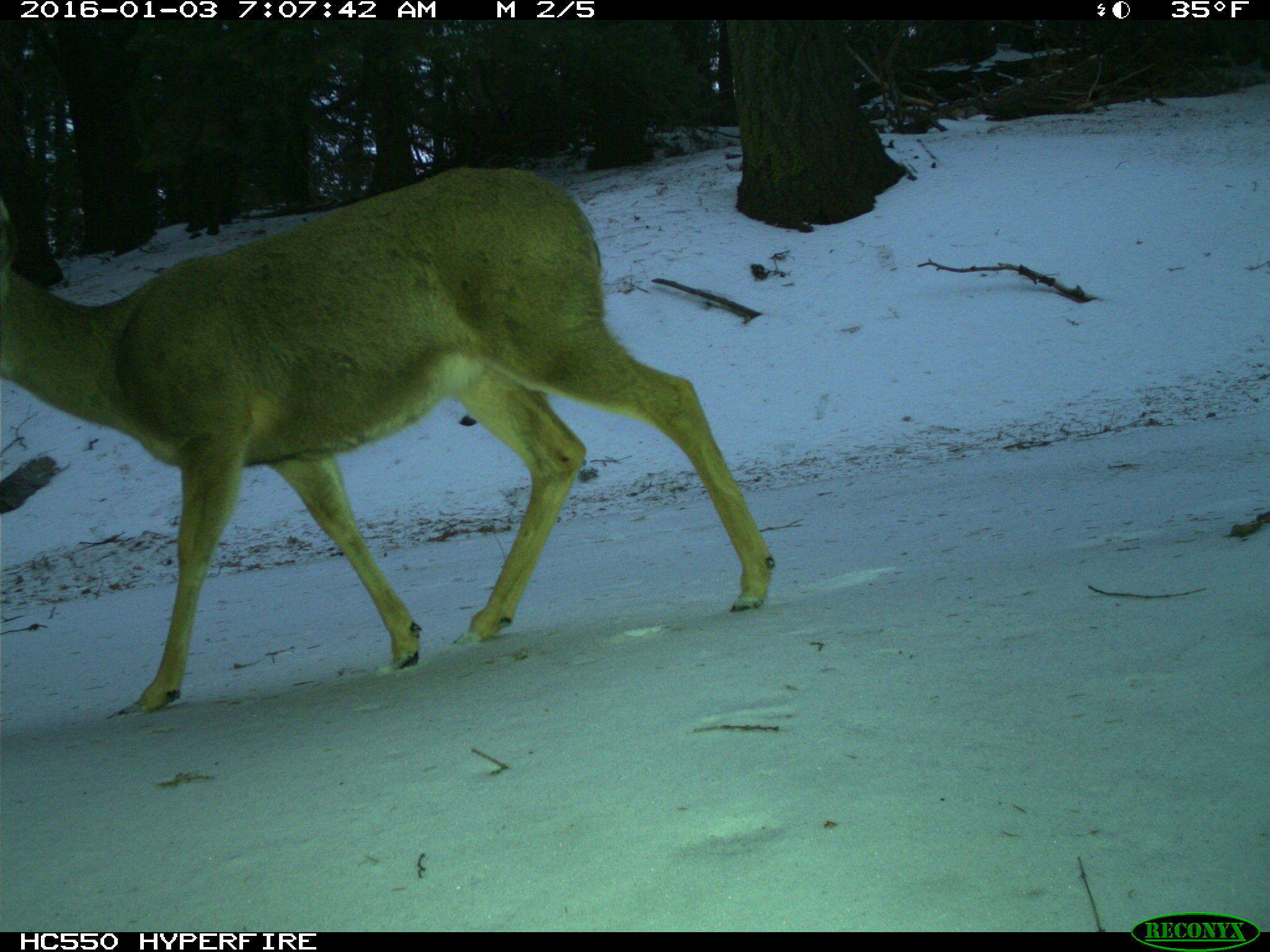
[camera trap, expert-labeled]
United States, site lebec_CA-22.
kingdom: Animalia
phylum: Chordata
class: Mammalia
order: Artiodactyla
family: Cervidae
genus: Odocoileus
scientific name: Odocoileus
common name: deer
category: unidentified deer